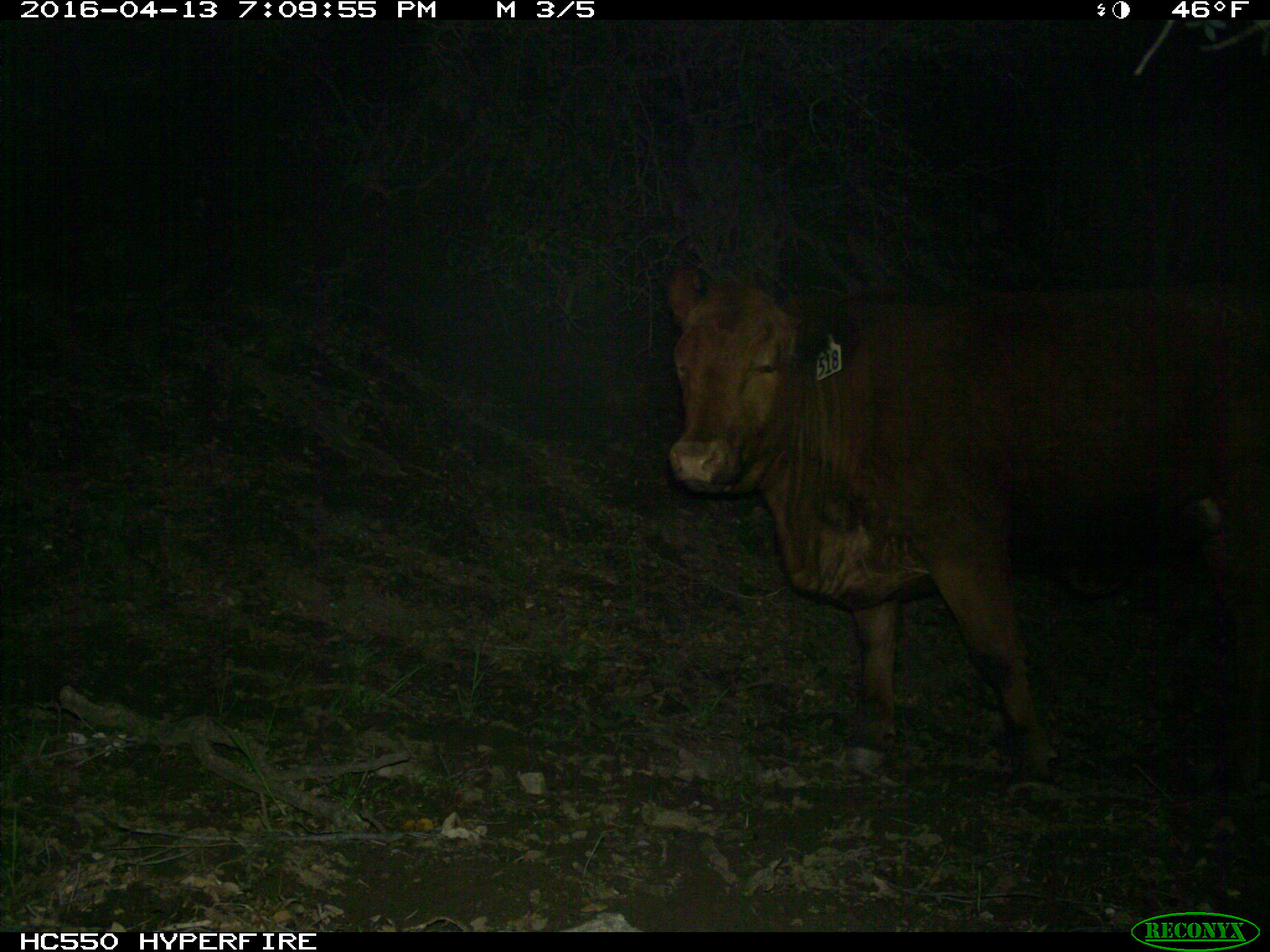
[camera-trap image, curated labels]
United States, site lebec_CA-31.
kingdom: Animalia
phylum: Chordata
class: Mammalia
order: Artiodactyla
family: Bovidae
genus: Bos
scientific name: Bos taurus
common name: domestic cow